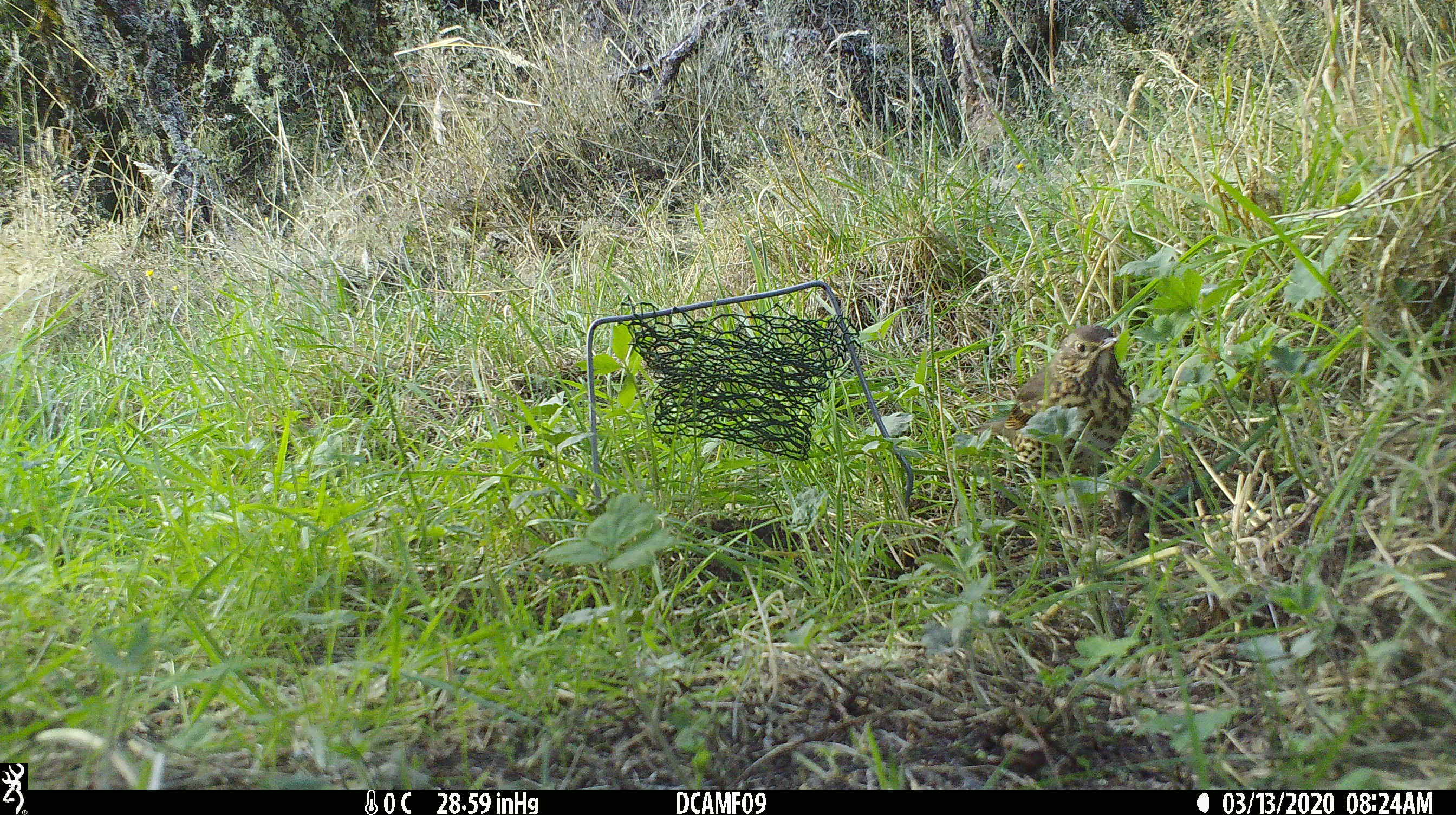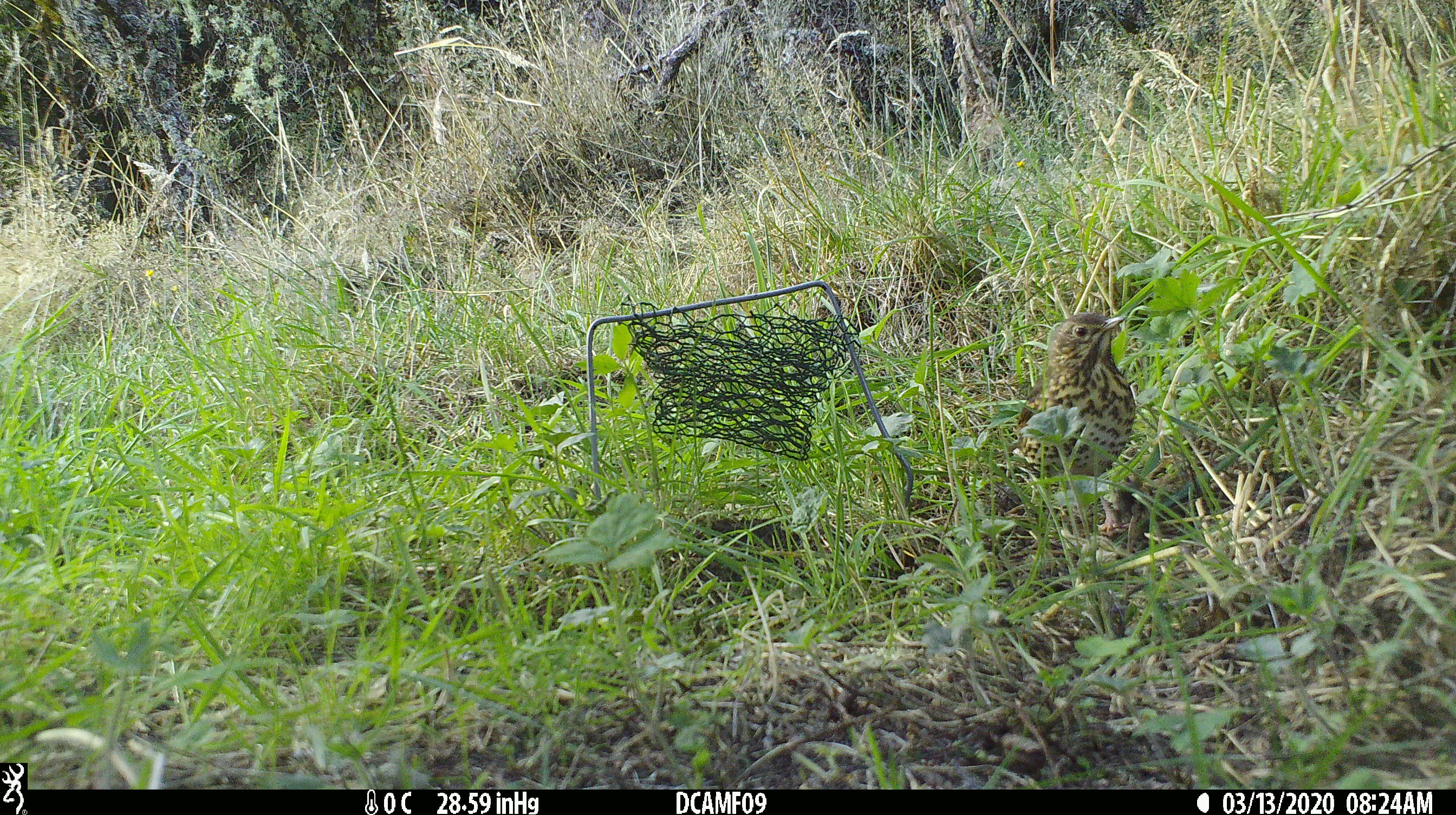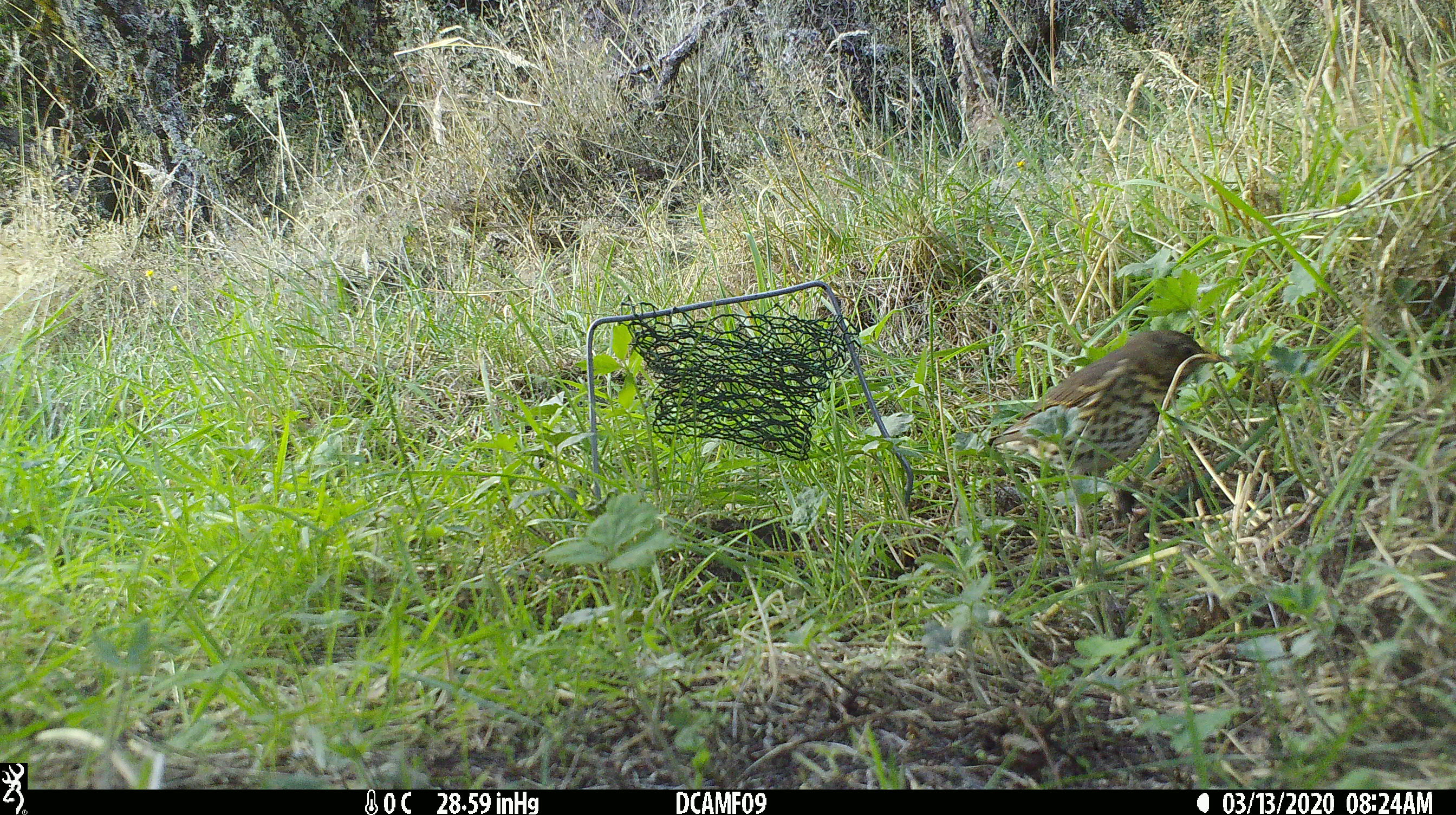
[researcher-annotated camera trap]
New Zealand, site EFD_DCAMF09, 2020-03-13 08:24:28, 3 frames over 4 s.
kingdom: Animalia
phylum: Chordata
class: Aves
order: Passeriformes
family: Turdidae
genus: Turdus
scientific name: Turdus philomelos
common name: song thrush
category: thrush